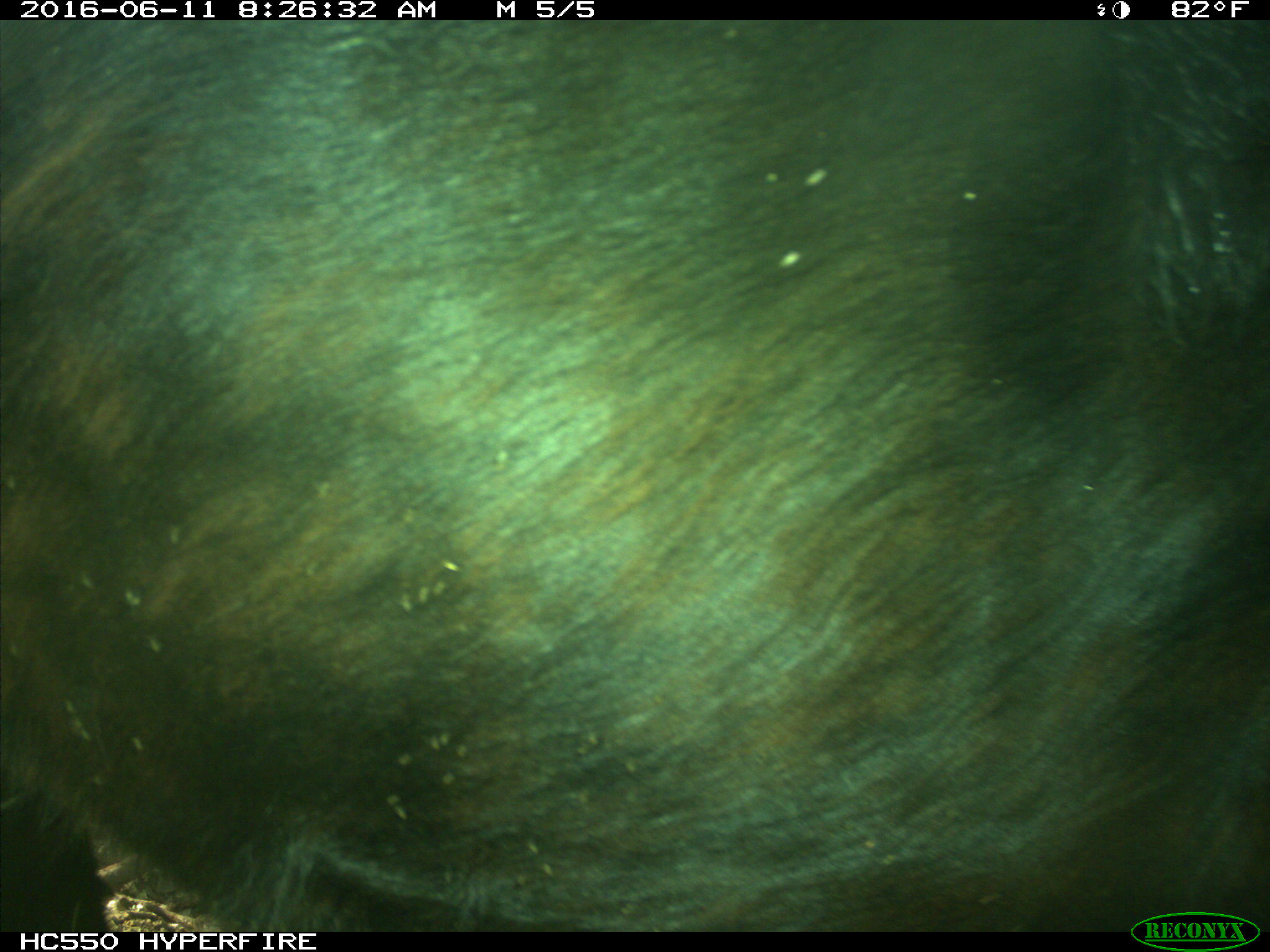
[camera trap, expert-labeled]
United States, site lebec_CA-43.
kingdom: Animalia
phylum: Chordata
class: Mammalia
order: Artiodactyla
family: Bovidae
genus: Bos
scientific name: Bos taurus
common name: domestic cow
Bos taurus (domestic cow).